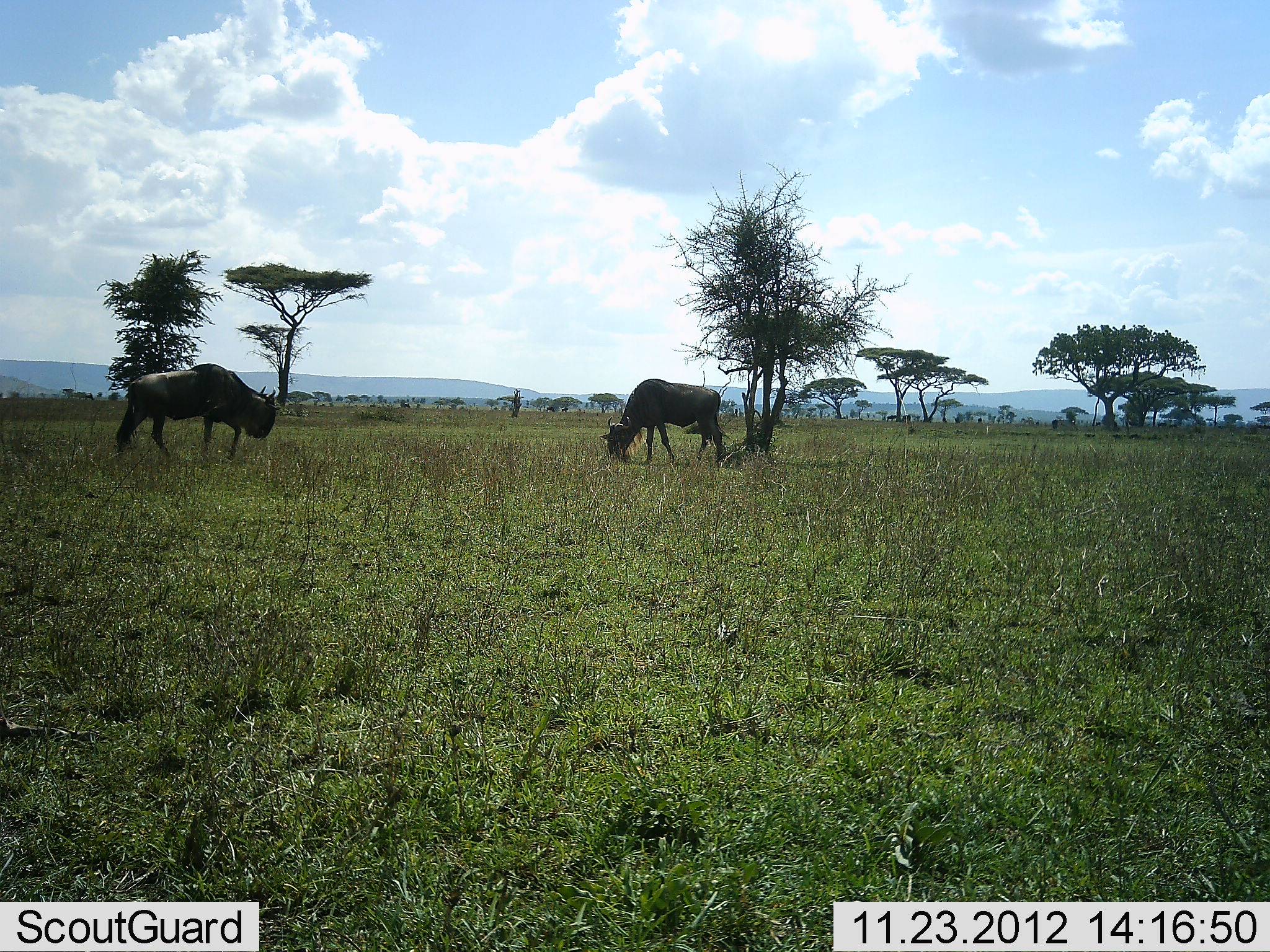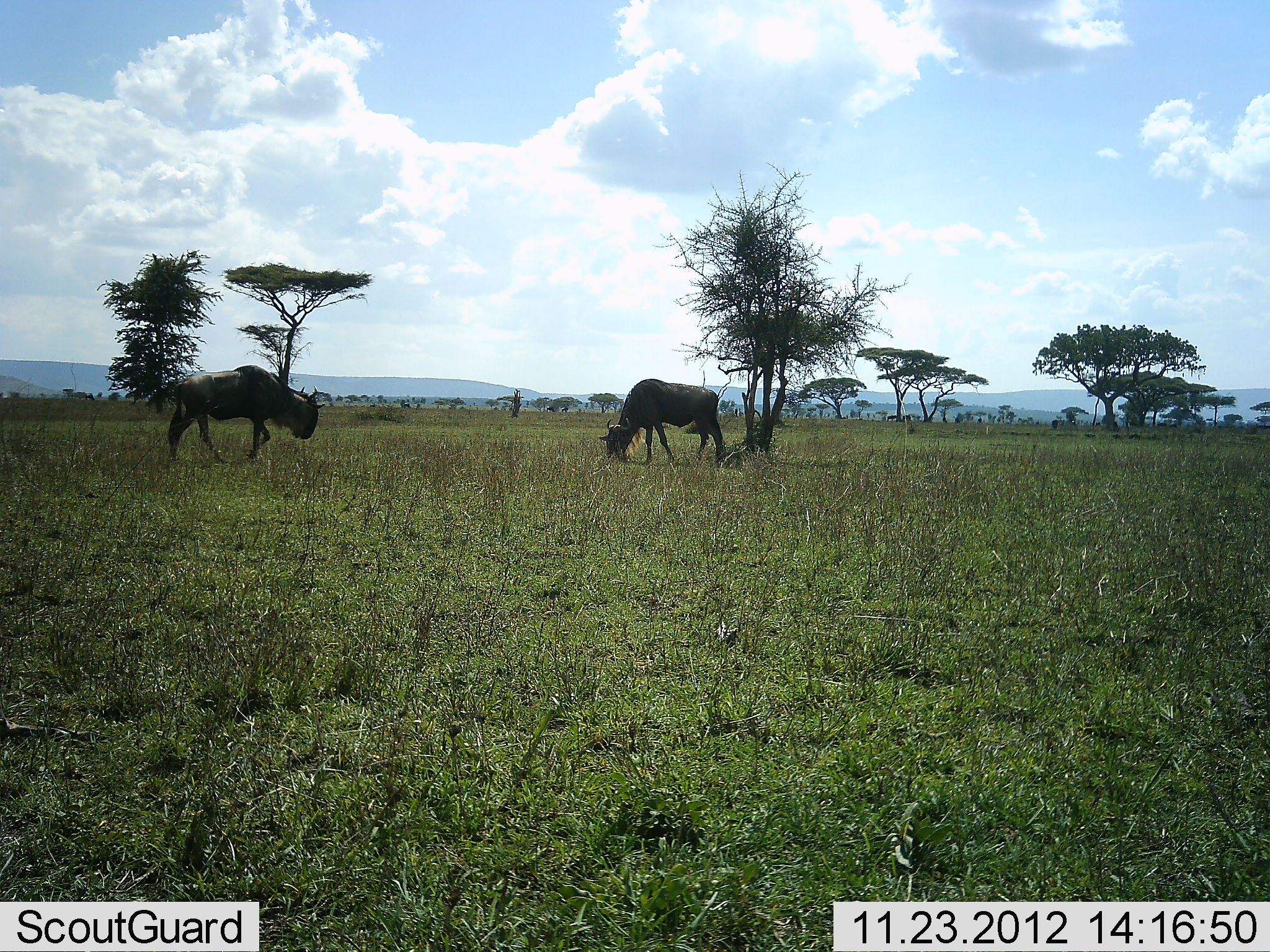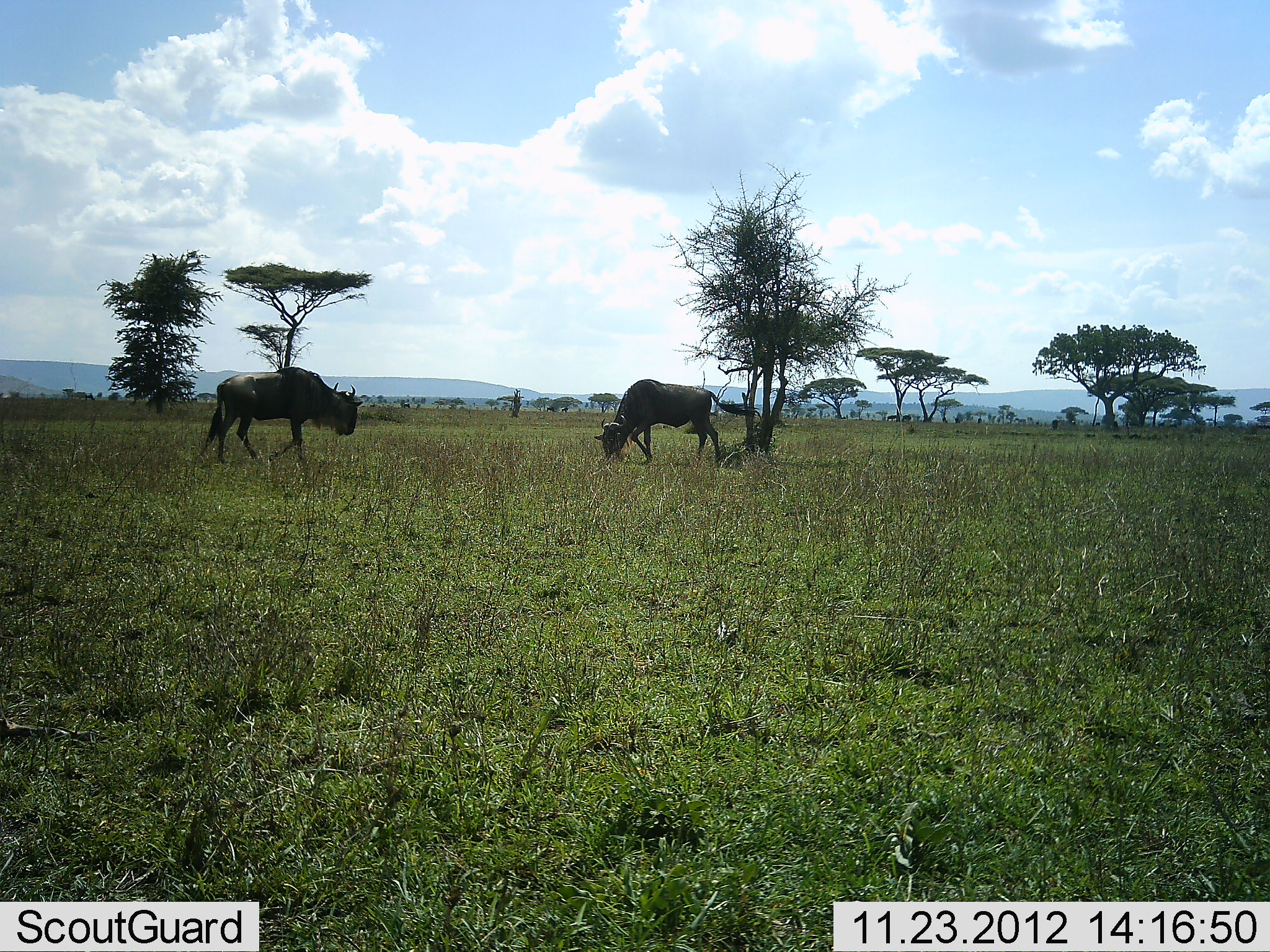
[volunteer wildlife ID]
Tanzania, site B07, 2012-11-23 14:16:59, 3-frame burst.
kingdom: Animalia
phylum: Chordata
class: Mammalia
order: Artiodactyla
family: Bovidae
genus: Connochaetes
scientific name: Connochaetes taurinus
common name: blue wildebeest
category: wildebeest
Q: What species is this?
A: Wildebeest (blue wildebeest) (Connochaetes taurinus).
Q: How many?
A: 2.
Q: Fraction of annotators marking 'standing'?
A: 20%.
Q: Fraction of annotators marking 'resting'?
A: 0%.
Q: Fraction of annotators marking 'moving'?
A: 90%.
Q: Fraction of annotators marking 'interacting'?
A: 0%.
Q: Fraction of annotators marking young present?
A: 0%.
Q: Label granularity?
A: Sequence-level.